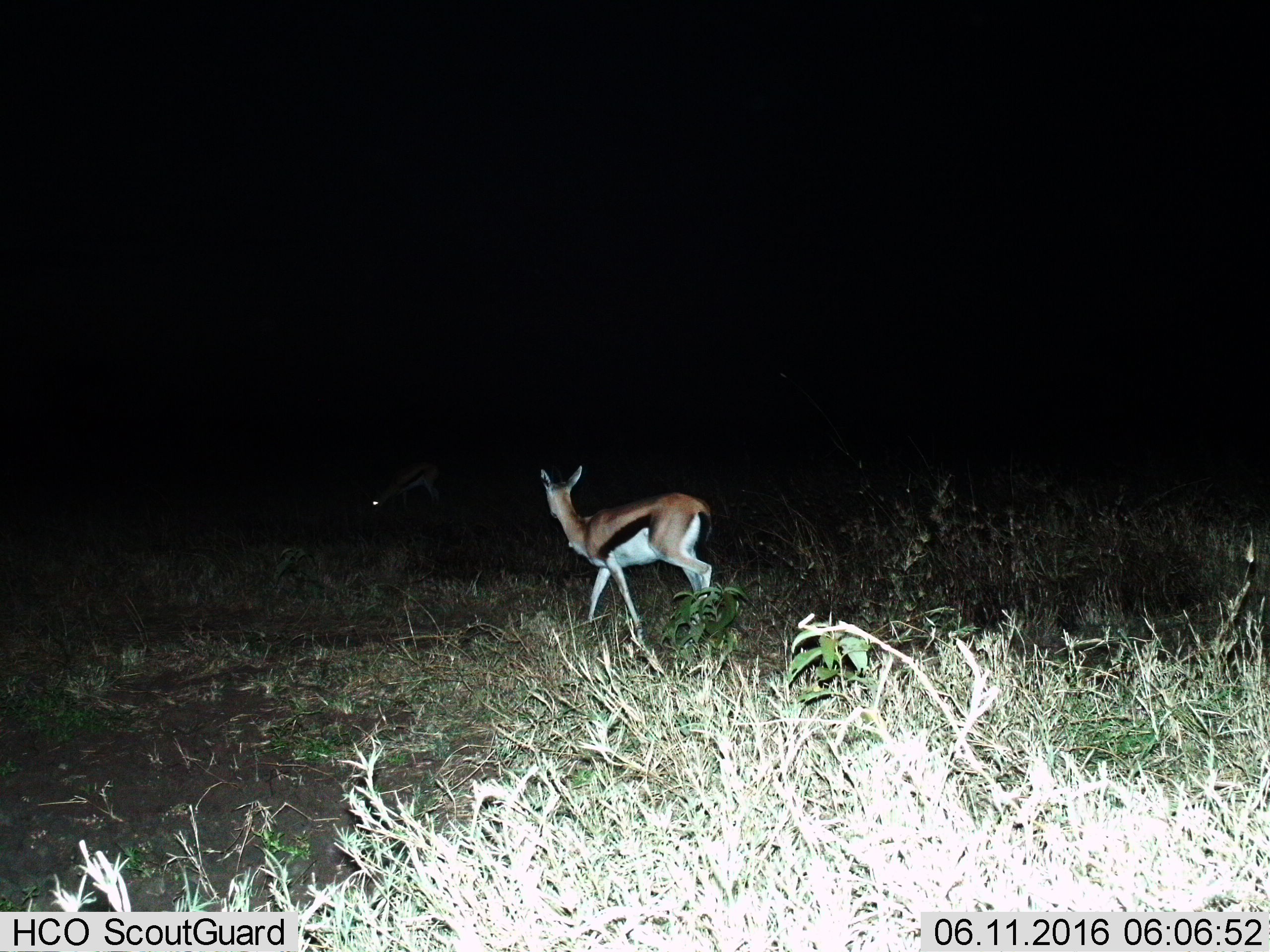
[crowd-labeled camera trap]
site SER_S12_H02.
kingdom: Animalia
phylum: Chordata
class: Mammalia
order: Artiodactyla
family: Bovidae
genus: Eudorcas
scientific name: Eudorcas thomsonii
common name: thomson's gazelle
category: gazellethomsons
Gazellethomsons (thomson's gazelle) (Eudorcas thomsonii), count 2. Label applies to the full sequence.